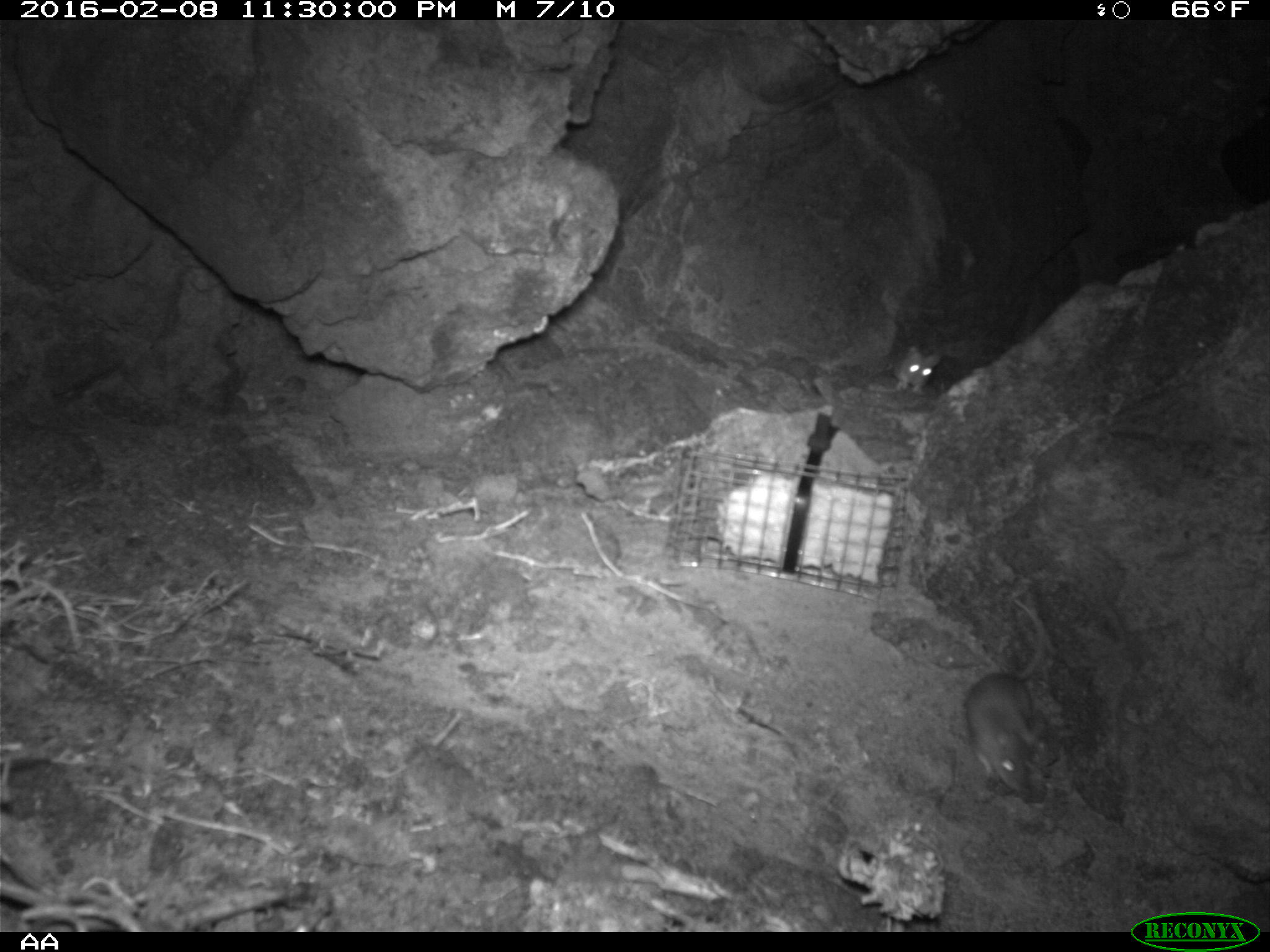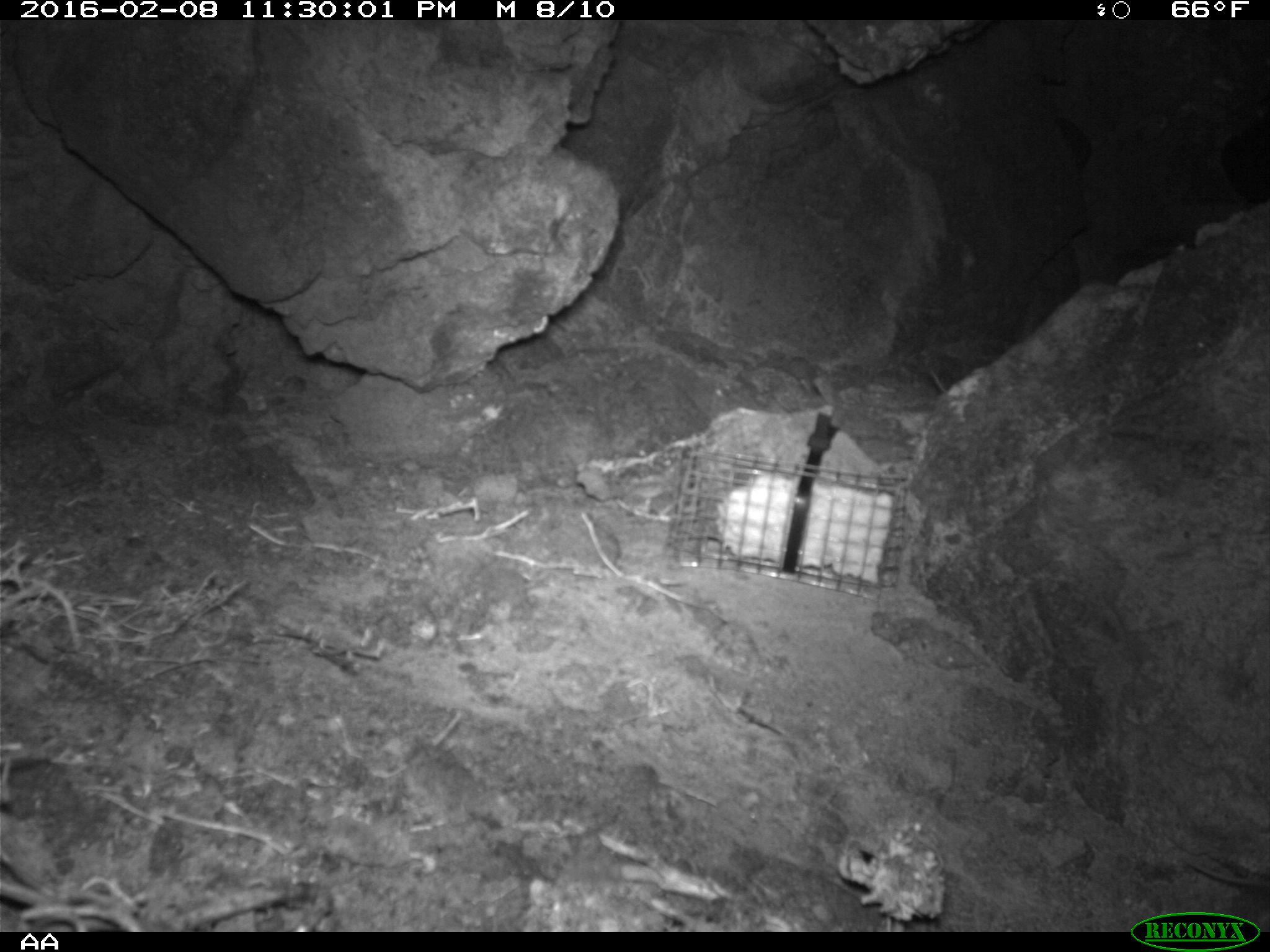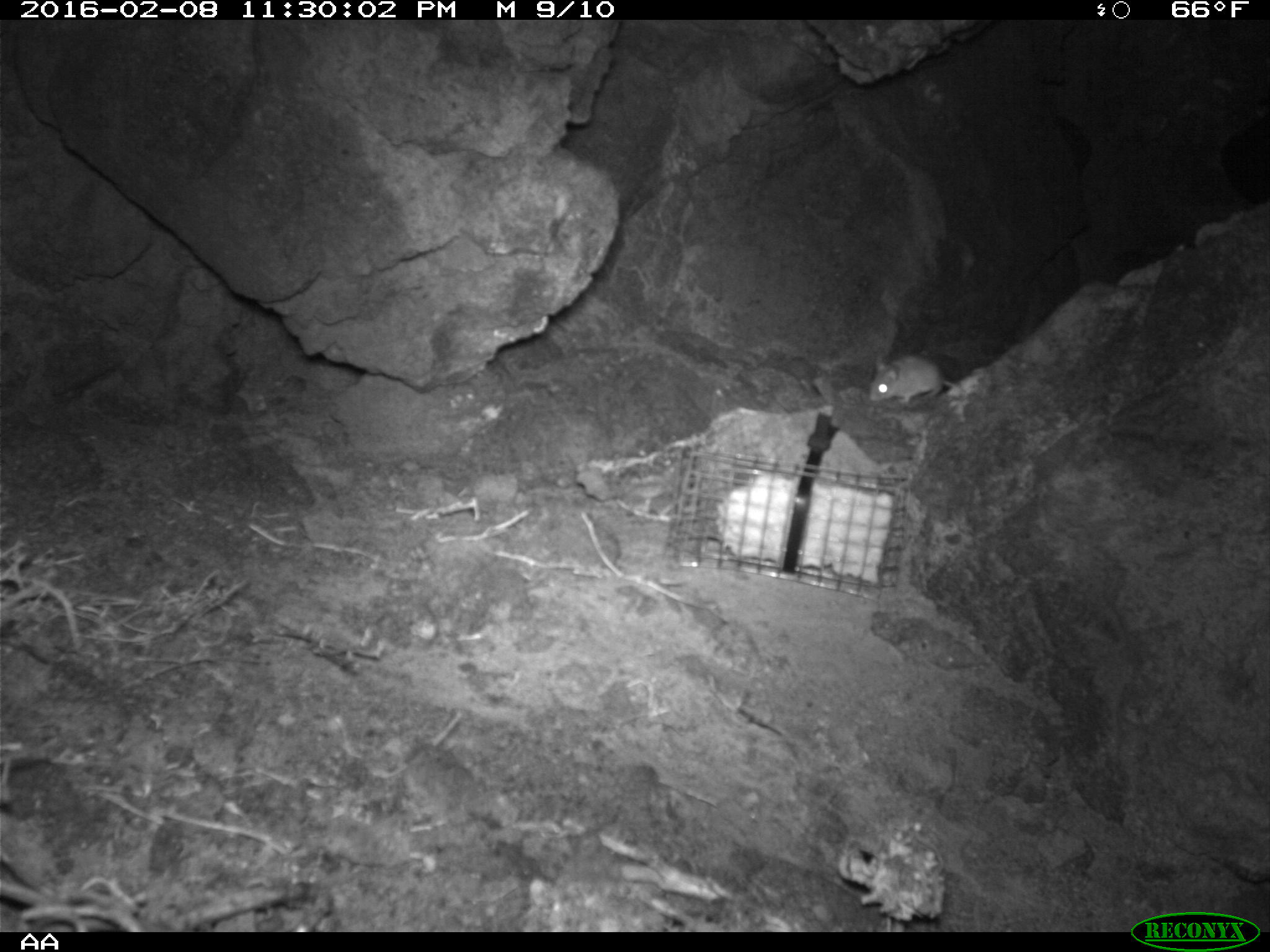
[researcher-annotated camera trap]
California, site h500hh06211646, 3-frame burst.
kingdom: Animalia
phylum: Chordata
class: Mammalia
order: Rodentia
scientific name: Rodentia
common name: rodent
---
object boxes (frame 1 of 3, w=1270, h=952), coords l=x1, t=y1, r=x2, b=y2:
rodent: l=962, t=598, r=1056, b=795; l=892, t=343, r=943, b=395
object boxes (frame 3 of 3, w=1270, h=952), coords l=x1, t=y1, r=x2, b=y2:
rodent: l=869, t=356, r=956, b=403